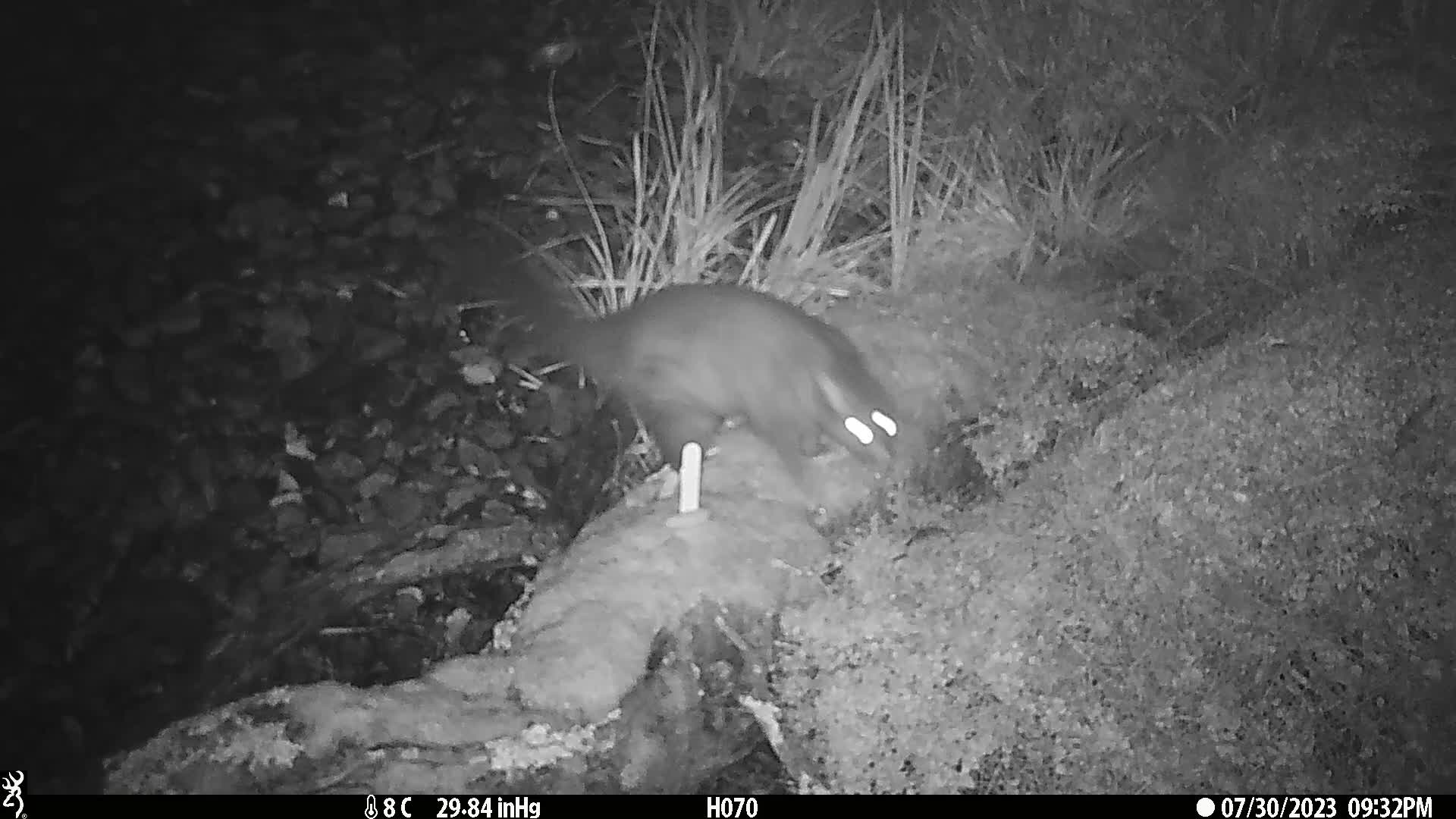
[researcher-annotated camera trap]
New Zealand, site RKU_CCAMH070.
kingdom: Animalia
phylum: Chordata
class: Mammalia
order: Diprotodontia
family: Phalangeridae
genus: Trichosurus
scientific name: Trichosurus vulpecula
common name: common brushtail possum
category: possum